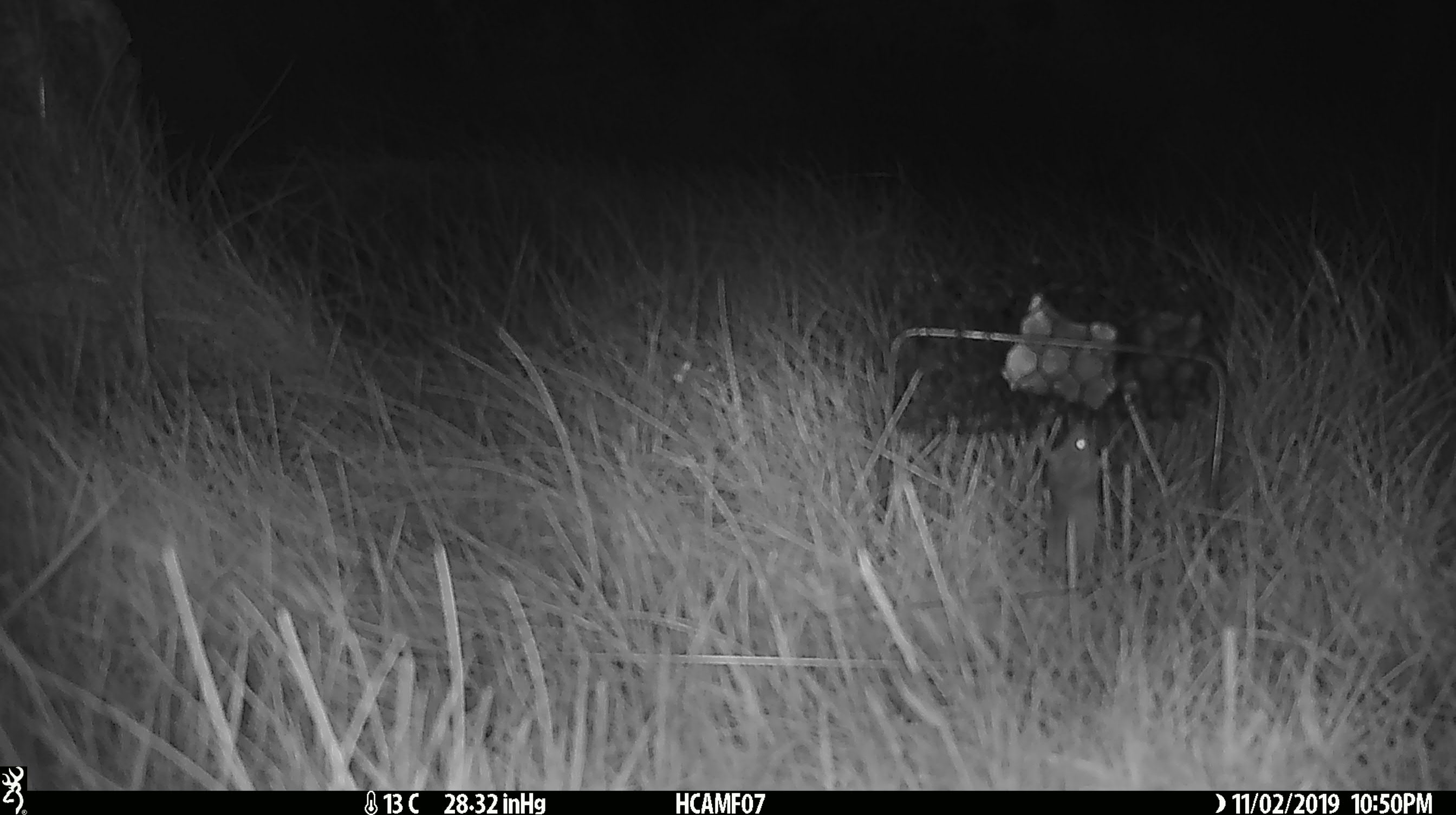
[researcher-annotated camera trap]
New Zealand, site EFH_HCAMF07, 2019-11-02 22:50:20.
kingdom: Animalia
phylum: Chordata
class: Mammalia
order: Rodentia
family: Muridae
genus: Mus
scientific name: Mus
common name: mouse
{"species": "mouse (Mus)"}